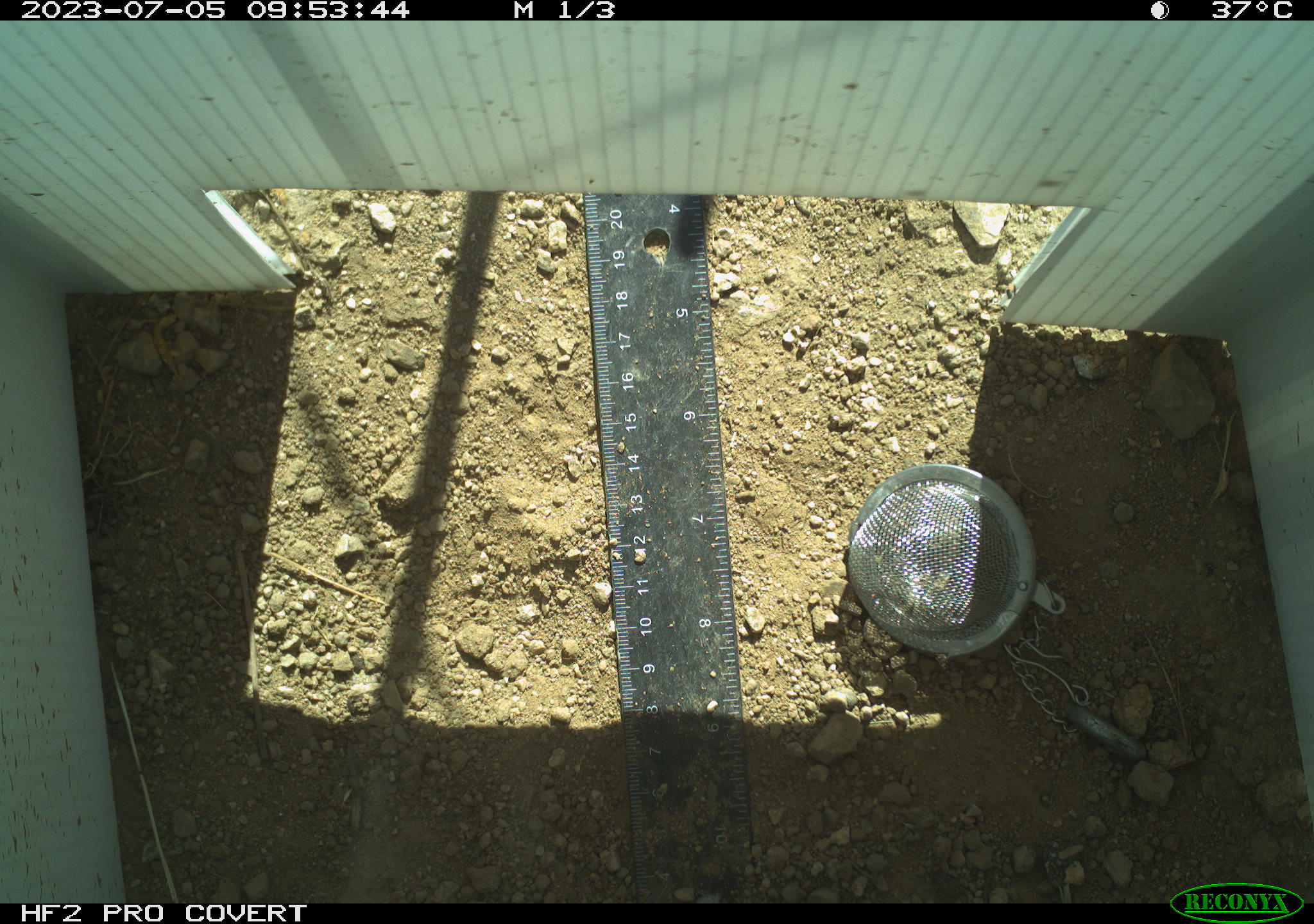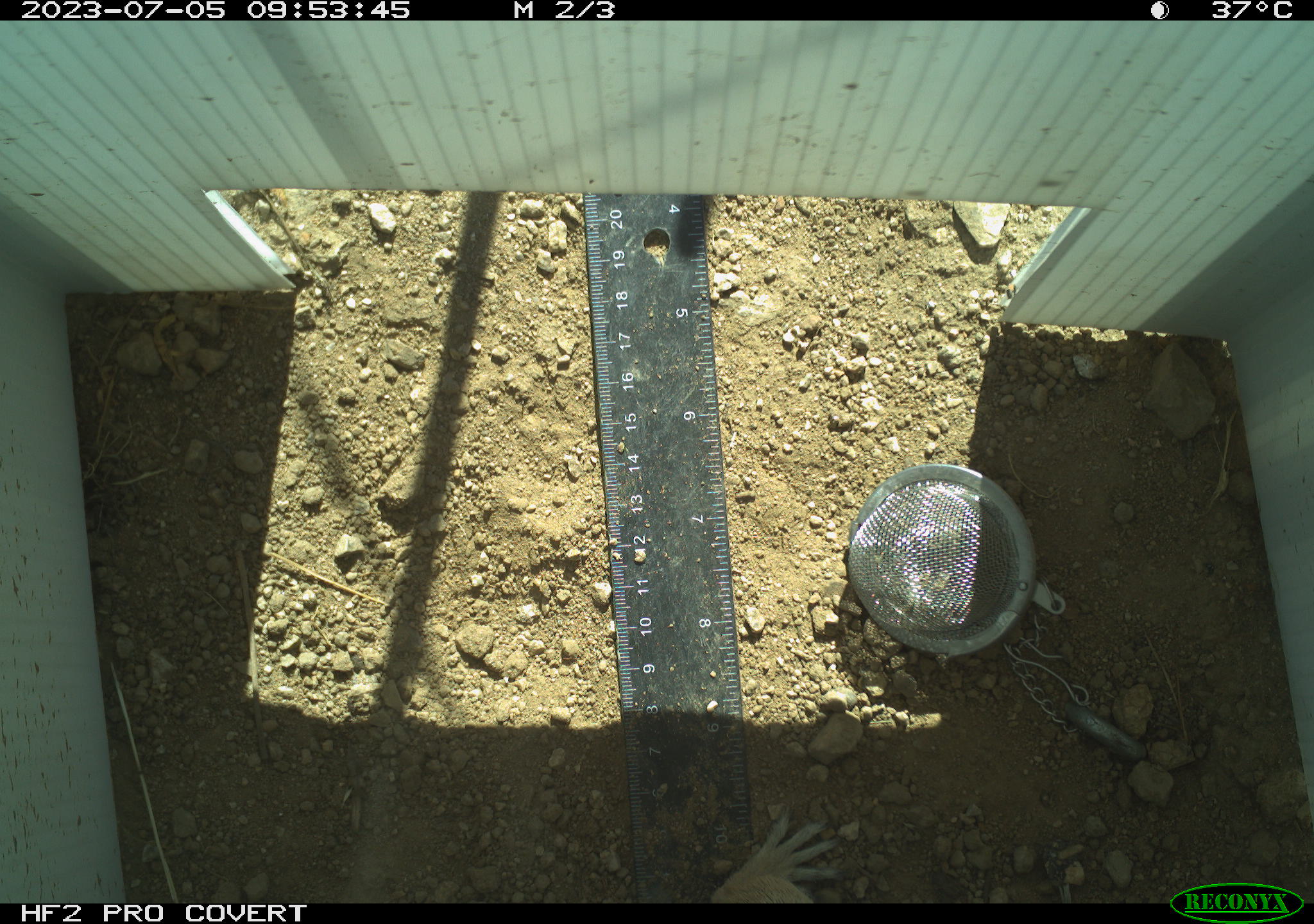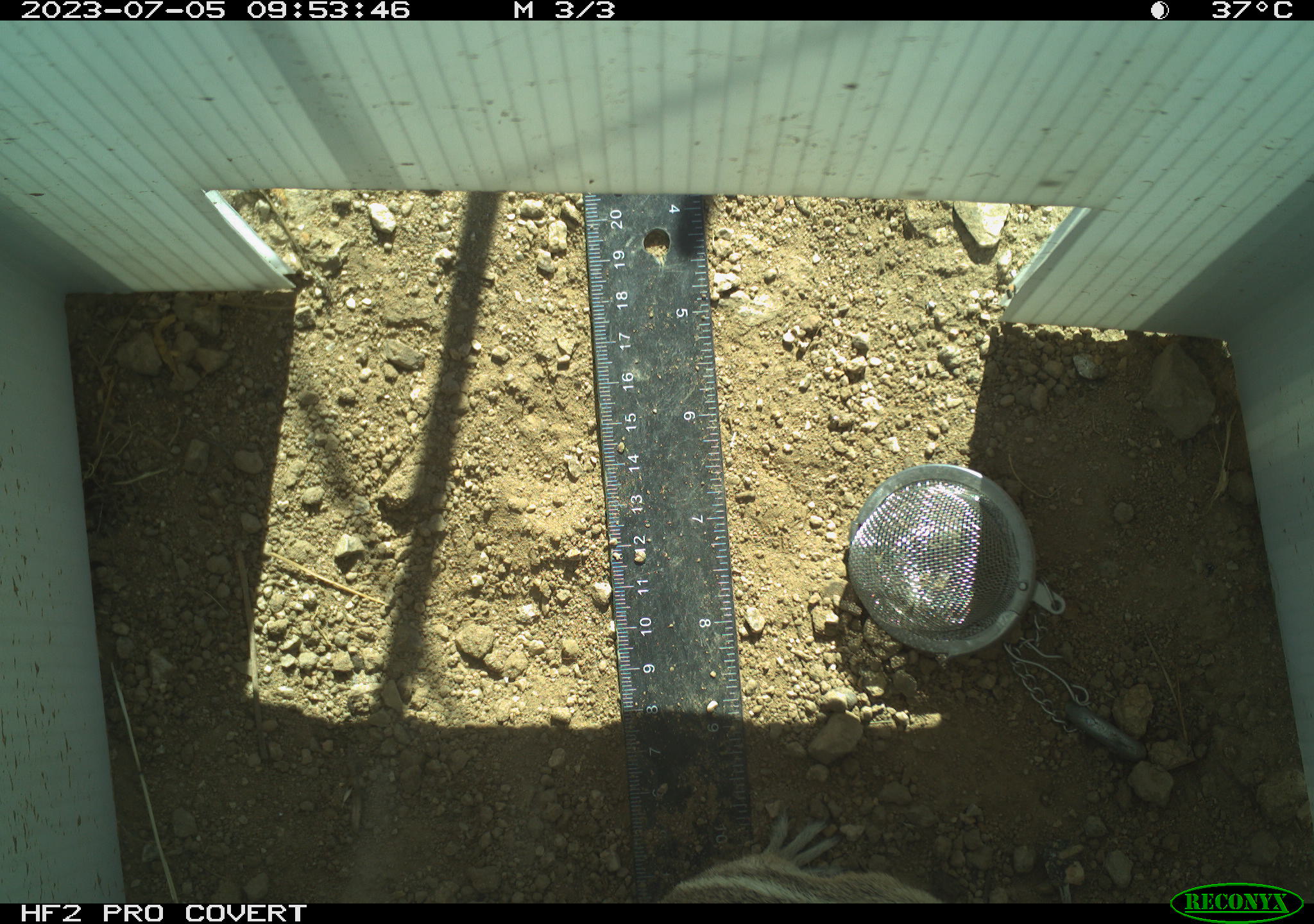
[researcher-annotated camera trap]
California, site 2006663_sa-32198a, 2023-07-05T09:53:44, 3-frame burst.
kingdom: Animalia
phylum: Chordata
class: Mammalia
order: Rodentia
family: Sciuridae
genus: Ammospermophilus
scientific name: Ammospermophilus leucurus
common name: white-tailed antelope squirrel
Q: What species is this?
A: White-tailed antelope squirrel (Ammospermophilus leucurus).